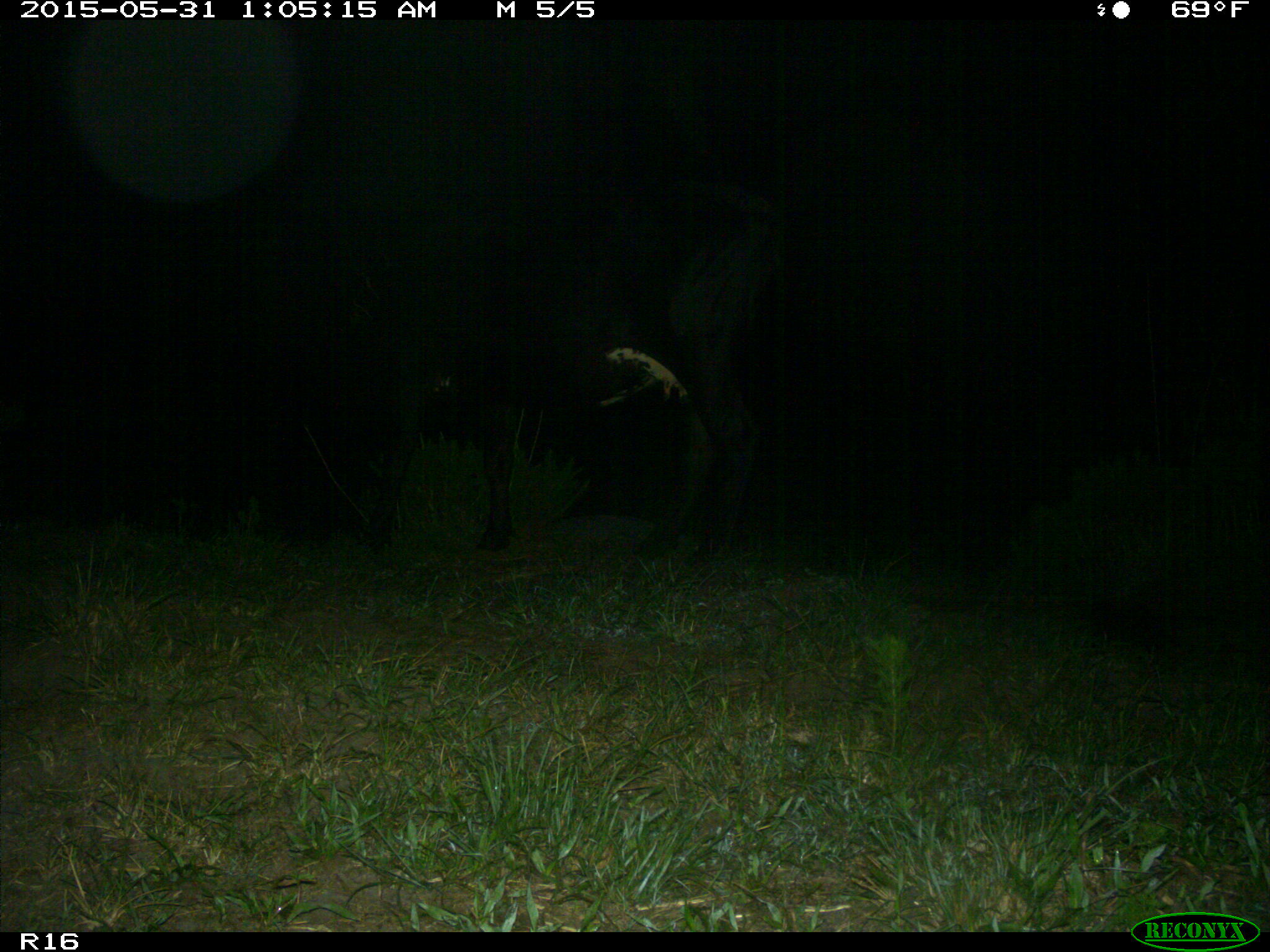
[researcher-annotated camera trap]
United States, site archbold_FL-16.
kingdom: Animalia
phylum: Chordata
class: Mammalia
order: Artiodactyla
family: Bovidae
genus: Bos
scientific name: Bos taurus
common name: domestic cow